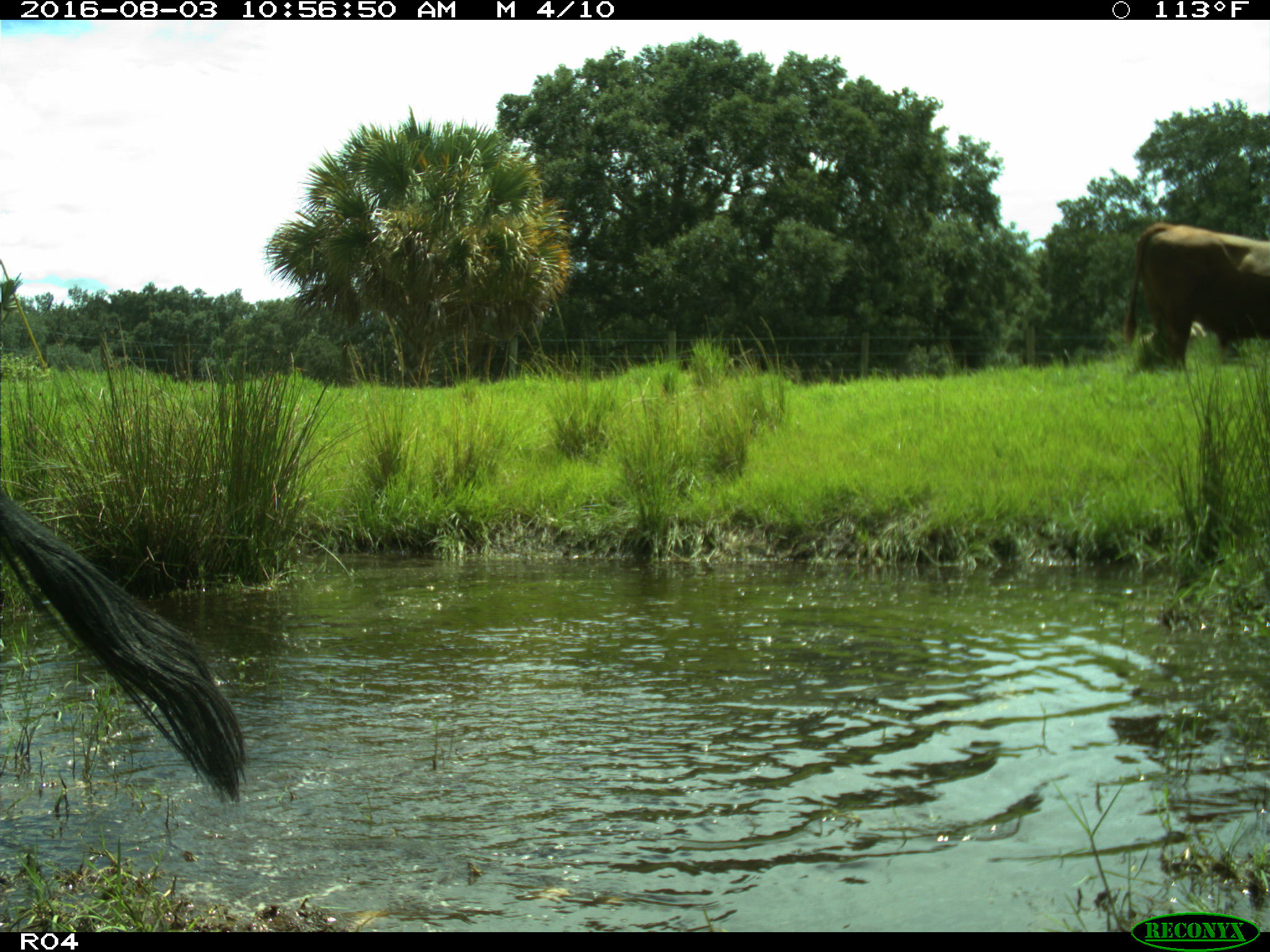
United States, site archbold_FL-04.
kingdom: Animalia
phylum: Chordata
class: Mammalia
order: Artiodactyla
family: Bovidae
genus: Bos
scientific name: Bos taurus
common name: domestic cow